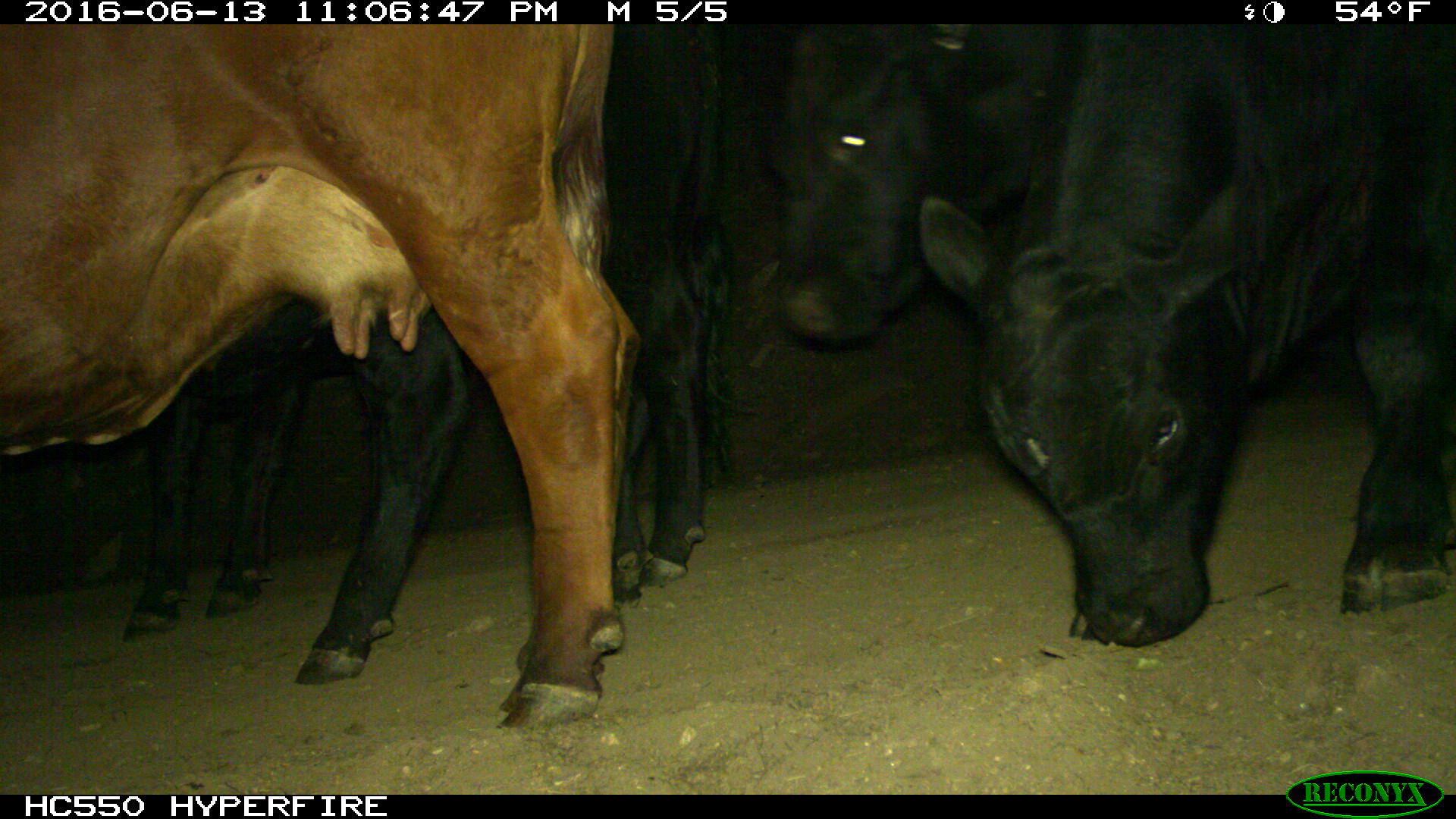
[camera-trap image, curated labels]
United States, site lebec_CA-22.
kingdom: Animalia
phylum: Chordata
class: Mammalia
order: Artiodactyla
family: Bovidae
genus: Bos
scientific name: Bos taurus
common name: domestic cow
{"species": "Bos taurus (domestic cow)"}